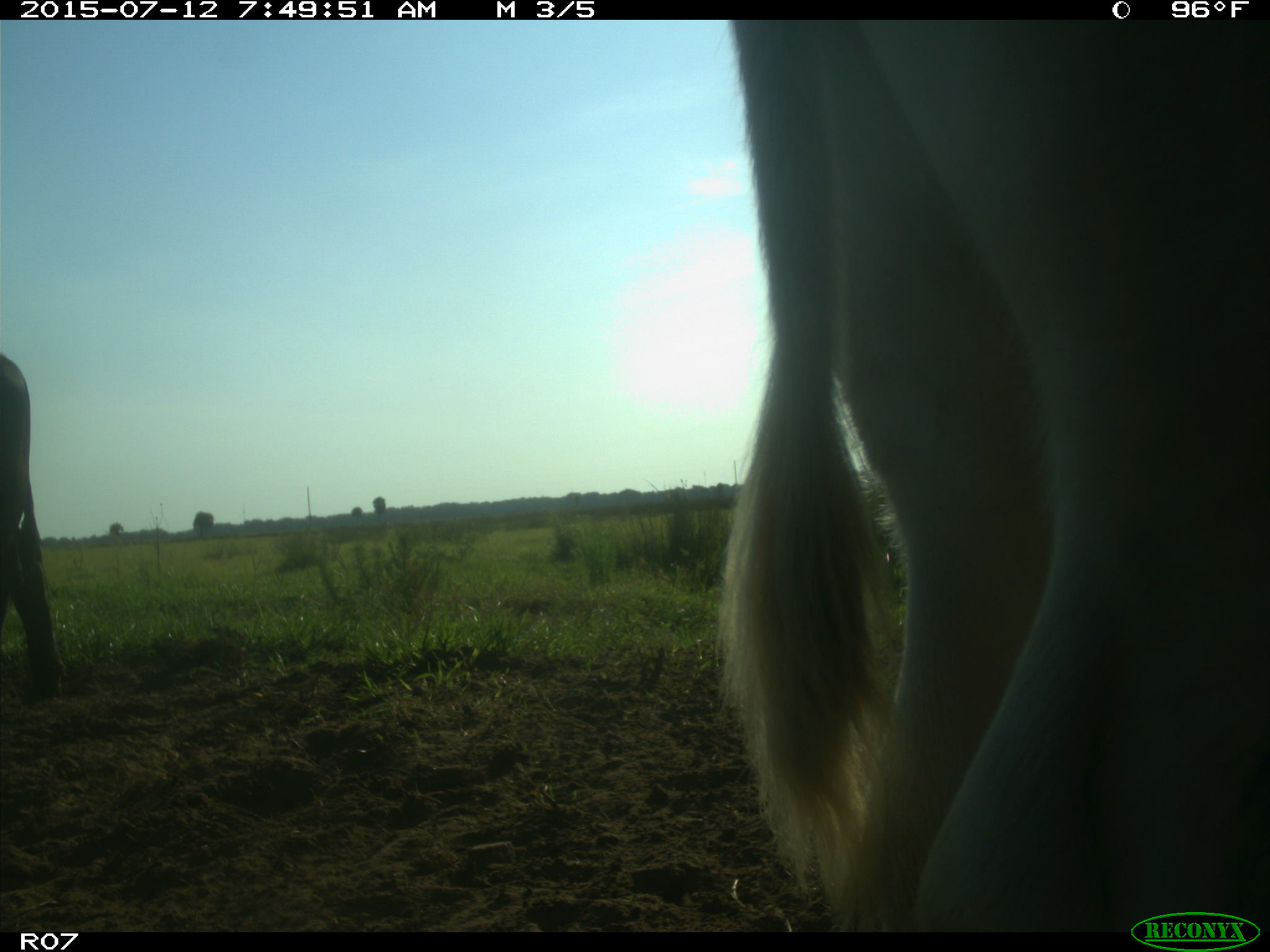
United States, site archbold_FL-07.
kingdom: Animalia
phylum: Chordata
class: Mammalia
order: Artiodactyla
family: Bovidae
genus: Bos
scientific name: Bos taurus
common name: domestic cow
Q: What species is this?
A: Bos taurus (domestic cow).